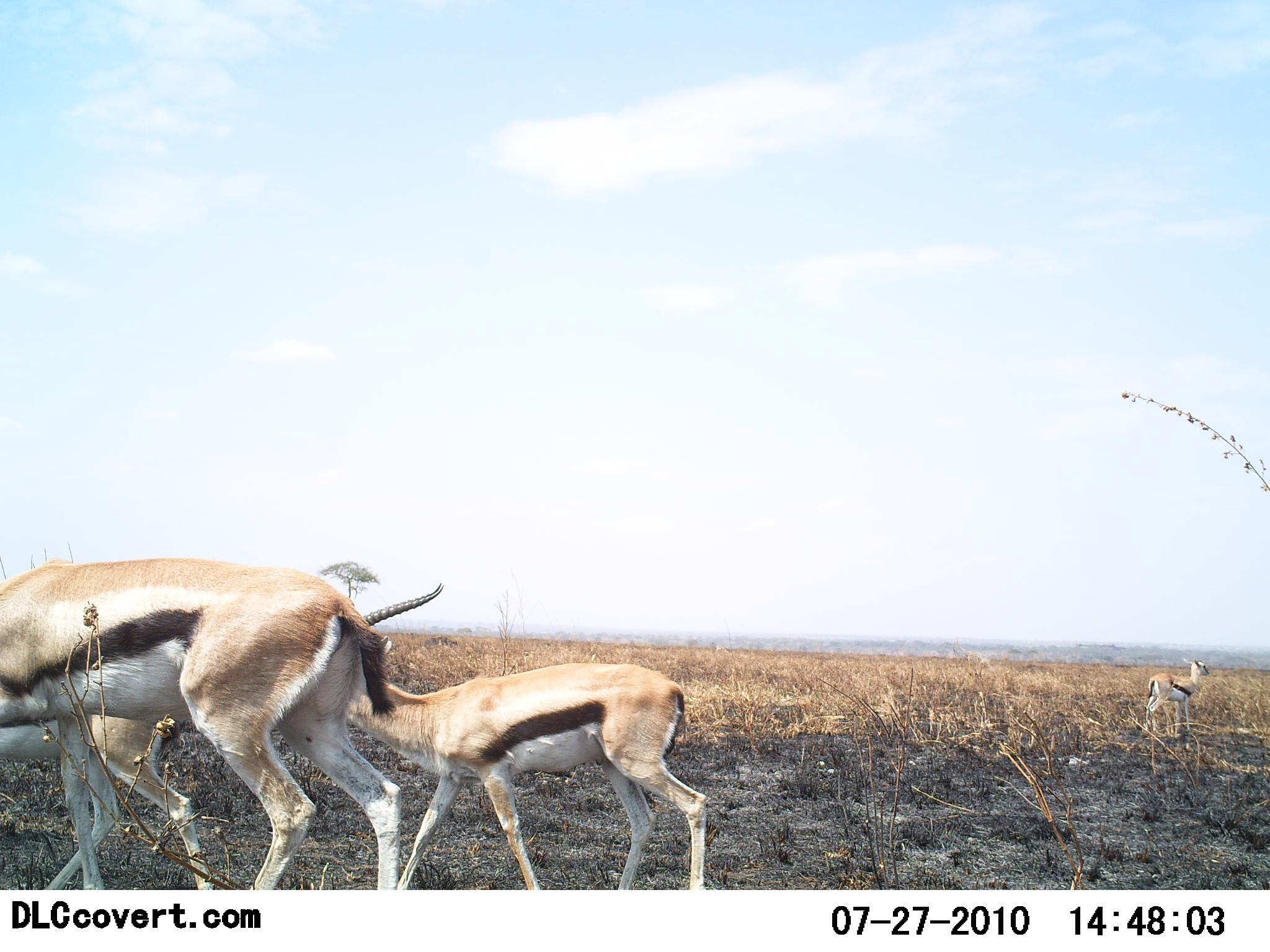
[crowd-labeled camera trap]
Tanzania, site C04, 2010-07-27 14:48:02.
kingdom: Animalia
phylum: Chordata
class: Mammalia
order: Artiodactyla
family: Bovidae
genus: Eudorcas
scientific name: Eudorcas thomsonii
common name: thomson's gazelle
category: gazellethomsons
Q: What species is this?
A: Gazellethomsons (thomson's gazelle) (Eudorcas thomsonii).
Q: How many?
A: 4.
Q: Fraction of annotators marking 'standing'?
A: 44%.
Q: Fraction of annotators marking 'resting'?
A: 0%.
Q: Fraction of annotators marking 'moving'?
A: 81%.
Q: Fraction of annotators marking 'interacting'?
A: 0%.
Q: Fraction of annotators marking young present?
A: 31%.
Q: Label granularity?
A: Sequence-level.